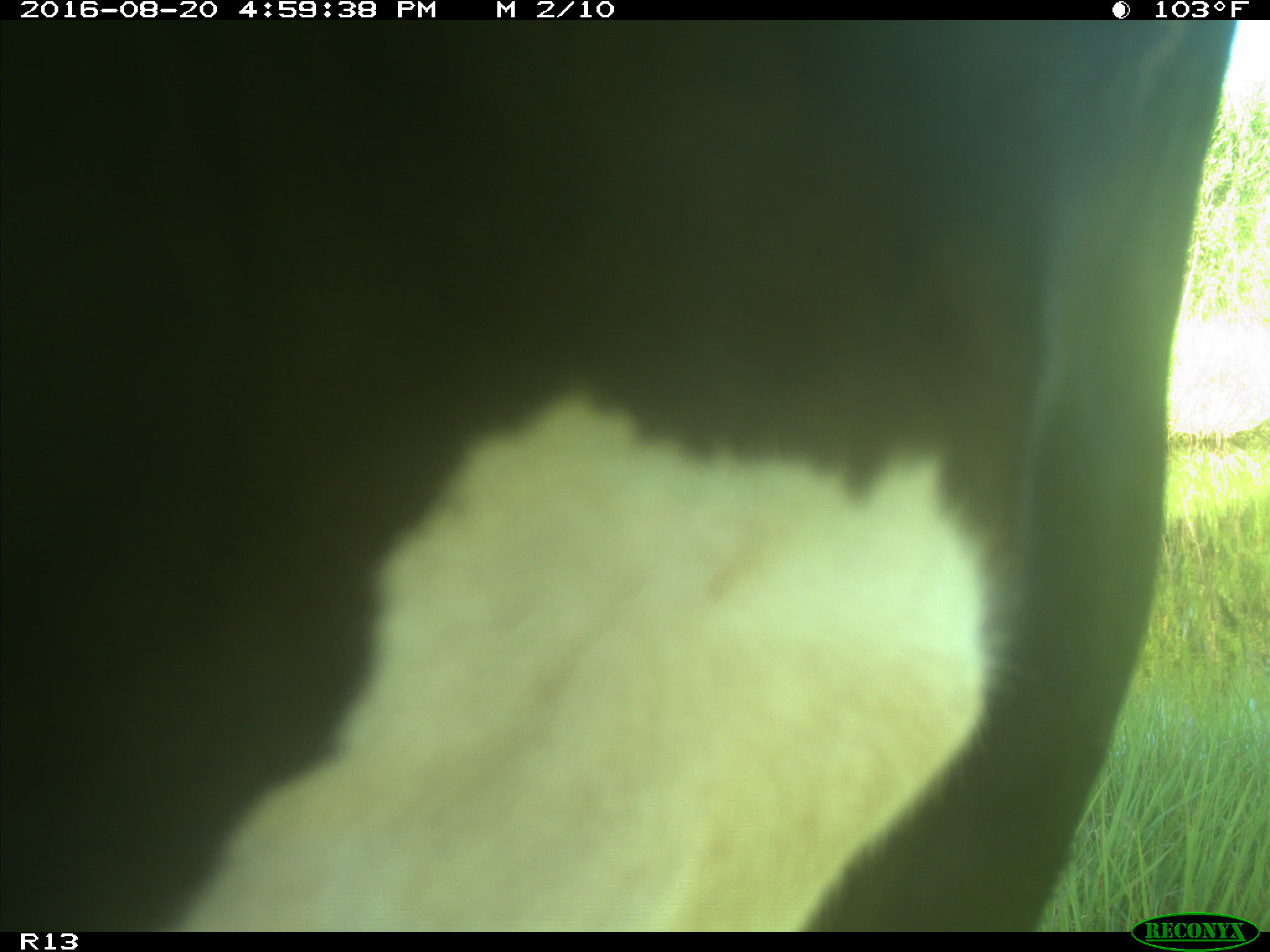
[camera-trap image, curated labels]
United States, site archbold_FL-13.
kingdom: Animalia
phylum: Chordata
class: Mammalia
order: Artiodactyla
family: Bovidae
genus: Bos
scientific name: Bos taurus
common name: domestic cow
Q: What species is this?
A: Bos taurus (domestic cow).